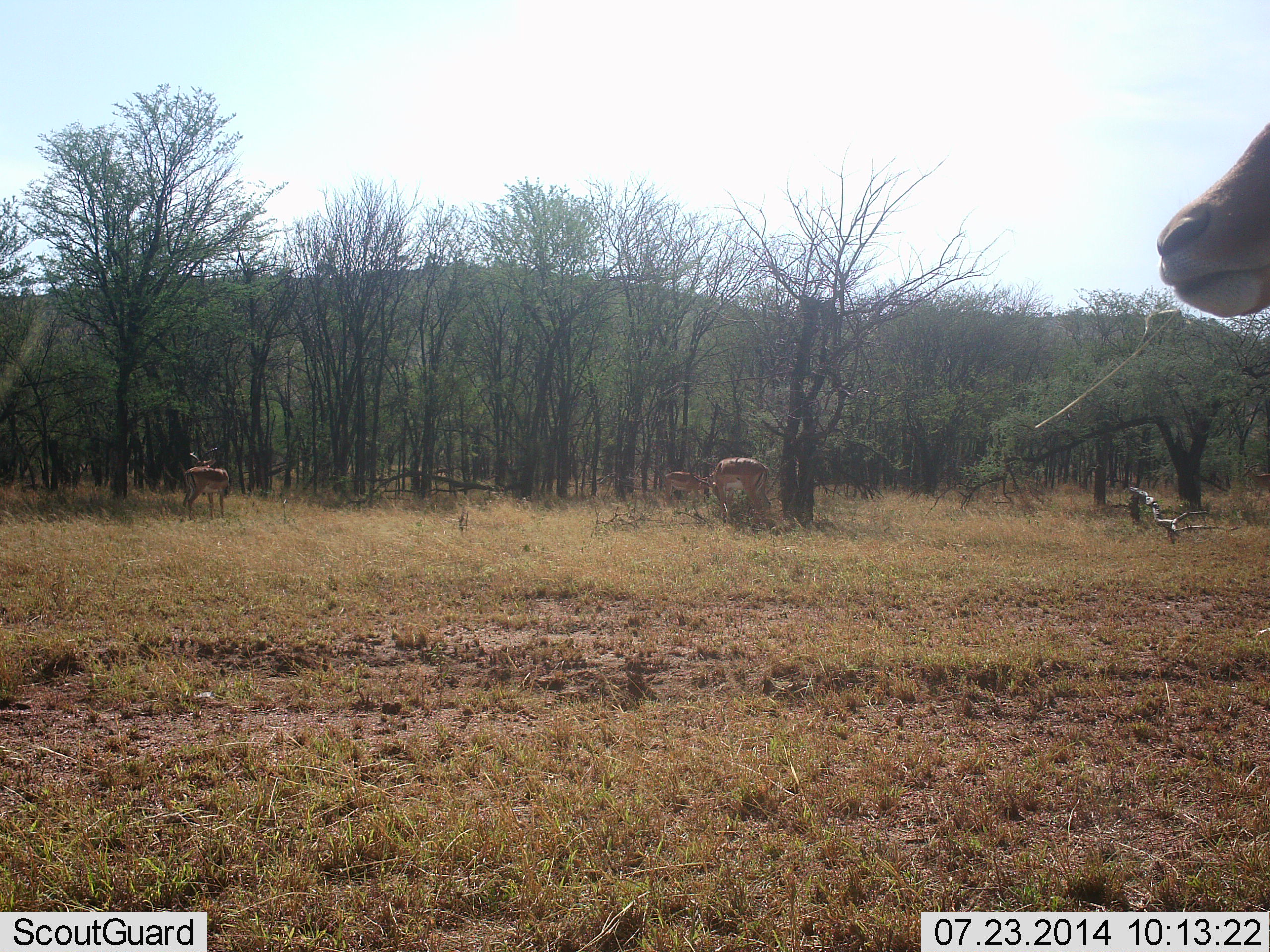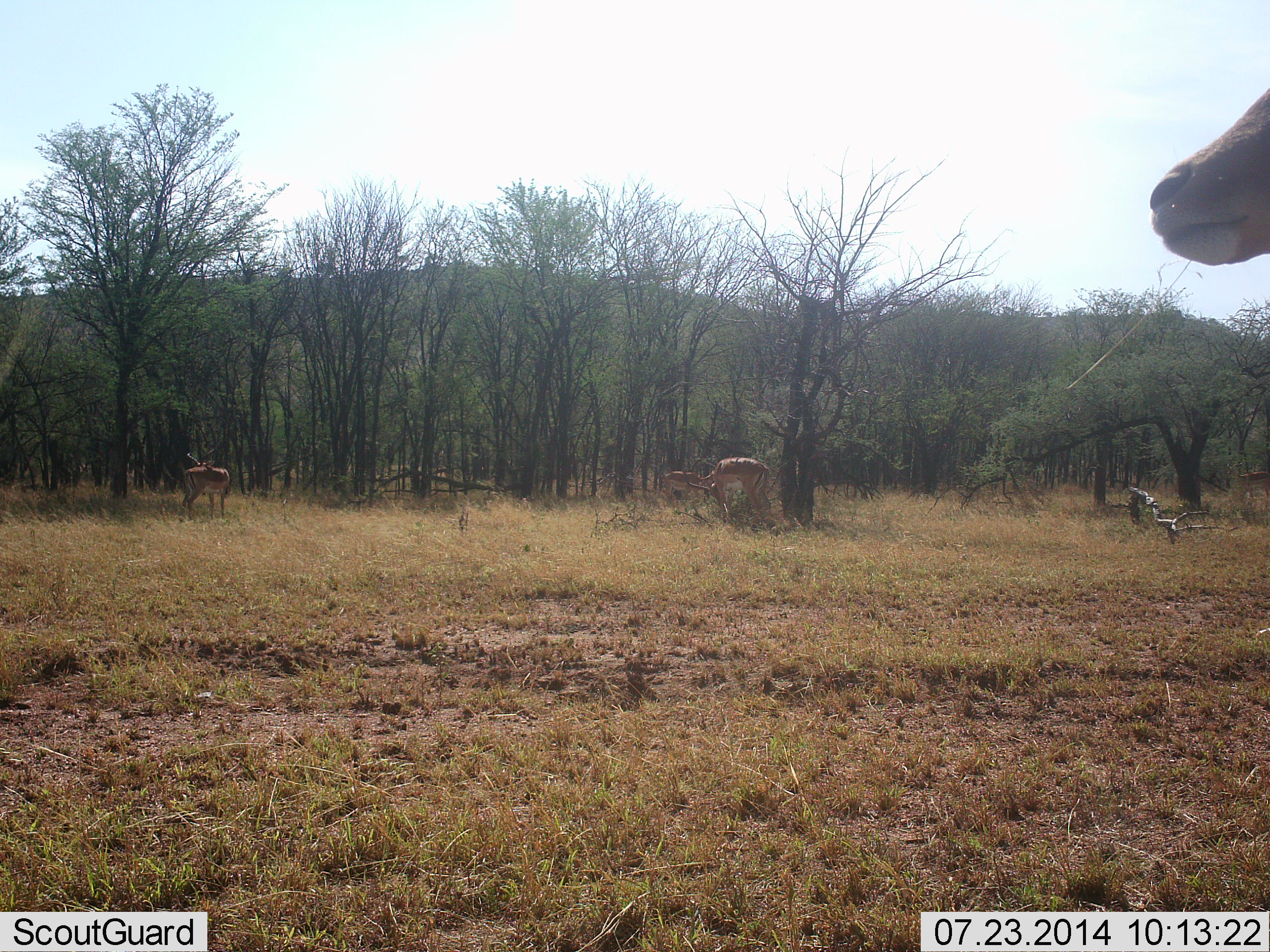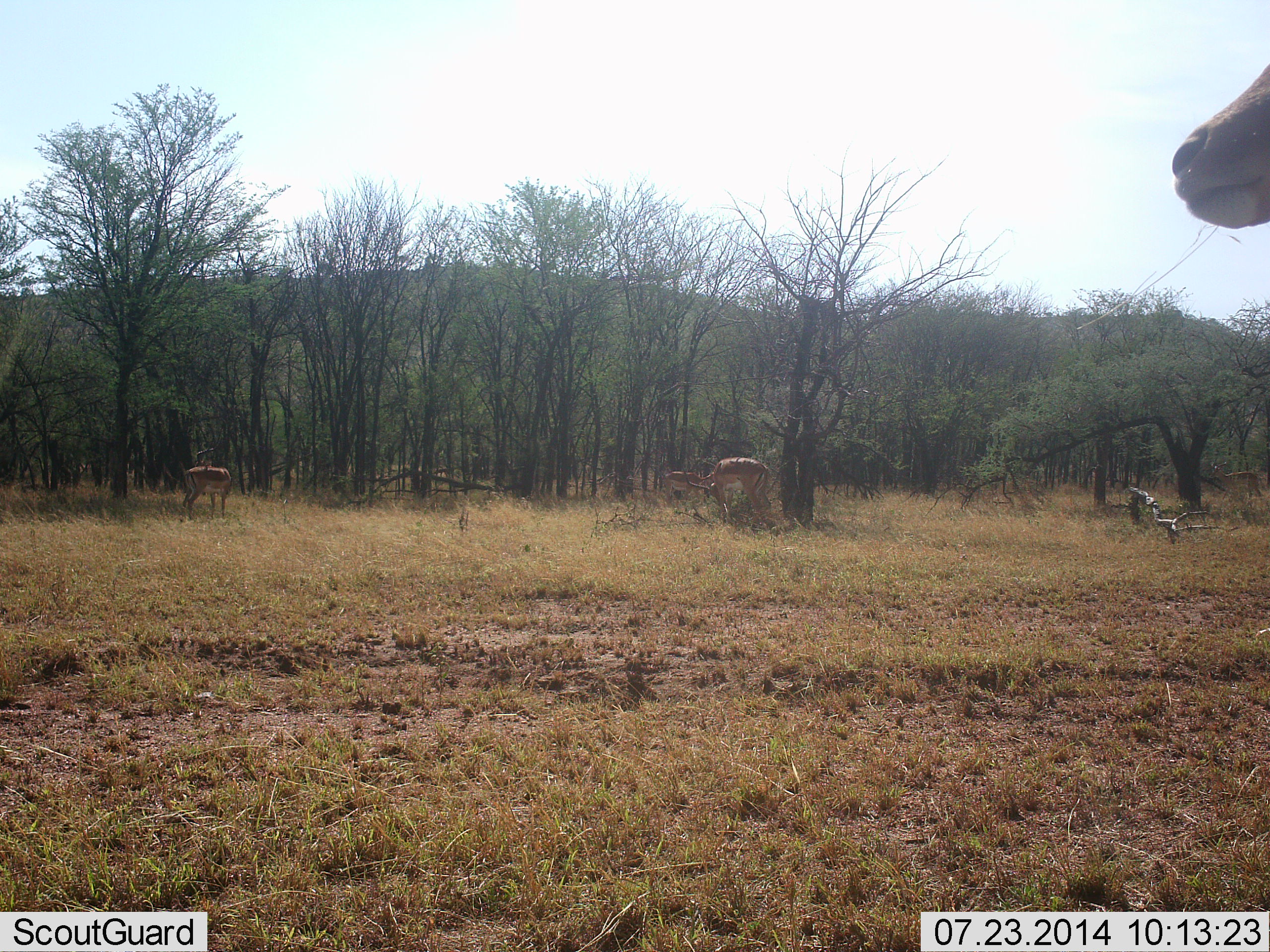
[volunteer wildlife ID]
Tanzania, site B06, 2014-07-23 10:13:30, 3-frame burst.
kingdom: Animalia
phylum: Chordata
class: Mammalia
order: Artiodactyla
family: Bovidae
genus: Aepyceros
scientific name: Aepyceros melampus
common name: impala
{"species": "impala (Aepyceros melampus)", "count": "4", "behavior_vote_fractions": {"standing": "80%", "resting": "0%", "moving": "20%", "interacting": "0%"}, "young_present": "10%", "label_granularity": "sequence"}